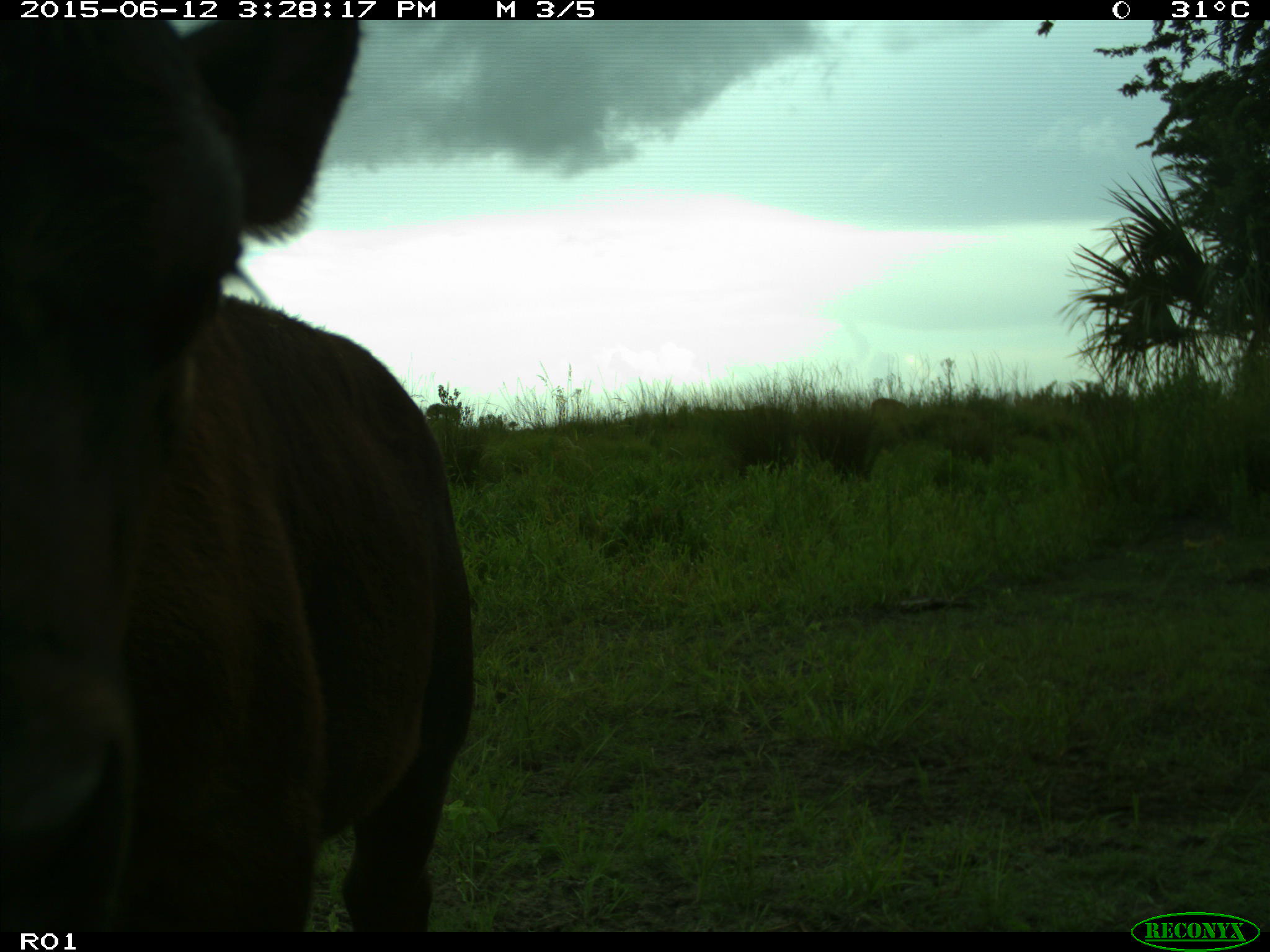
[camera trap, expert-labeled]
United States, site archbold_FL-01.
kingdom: Animalia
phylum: Chordata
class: Mammalia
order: Artiodactyla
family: Bovidae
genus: Bos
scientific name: Bos taurus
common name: domestic cow